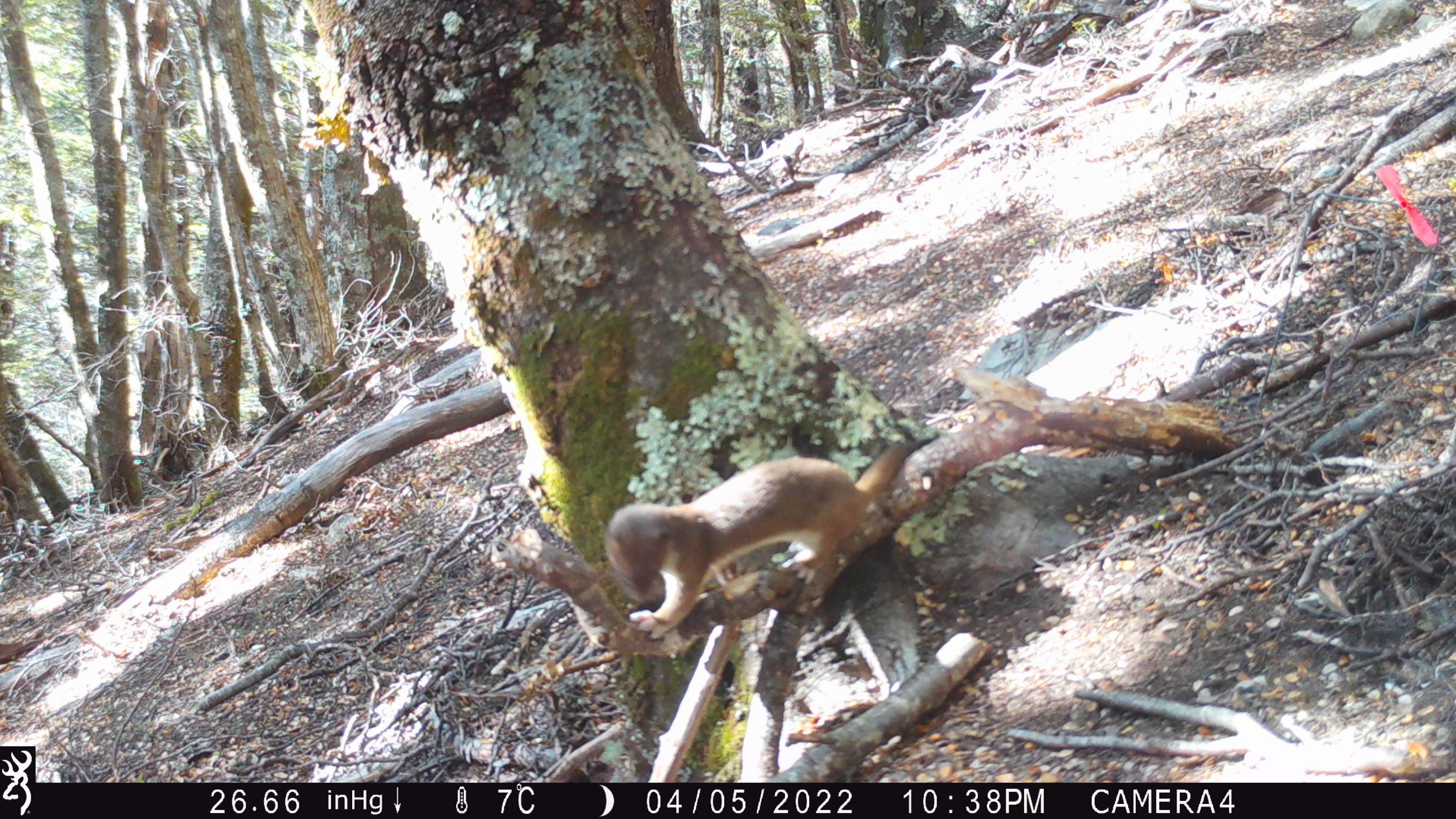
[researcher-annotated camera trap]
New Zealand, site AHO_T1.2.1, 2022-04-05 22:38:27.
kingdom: Animalia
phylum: Chordata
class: Mammalia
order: Carnivora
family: Mustelidae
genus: Mustela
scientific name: Mustela erminea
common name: stoat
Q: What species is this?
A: Stoat (Mustela erminea).